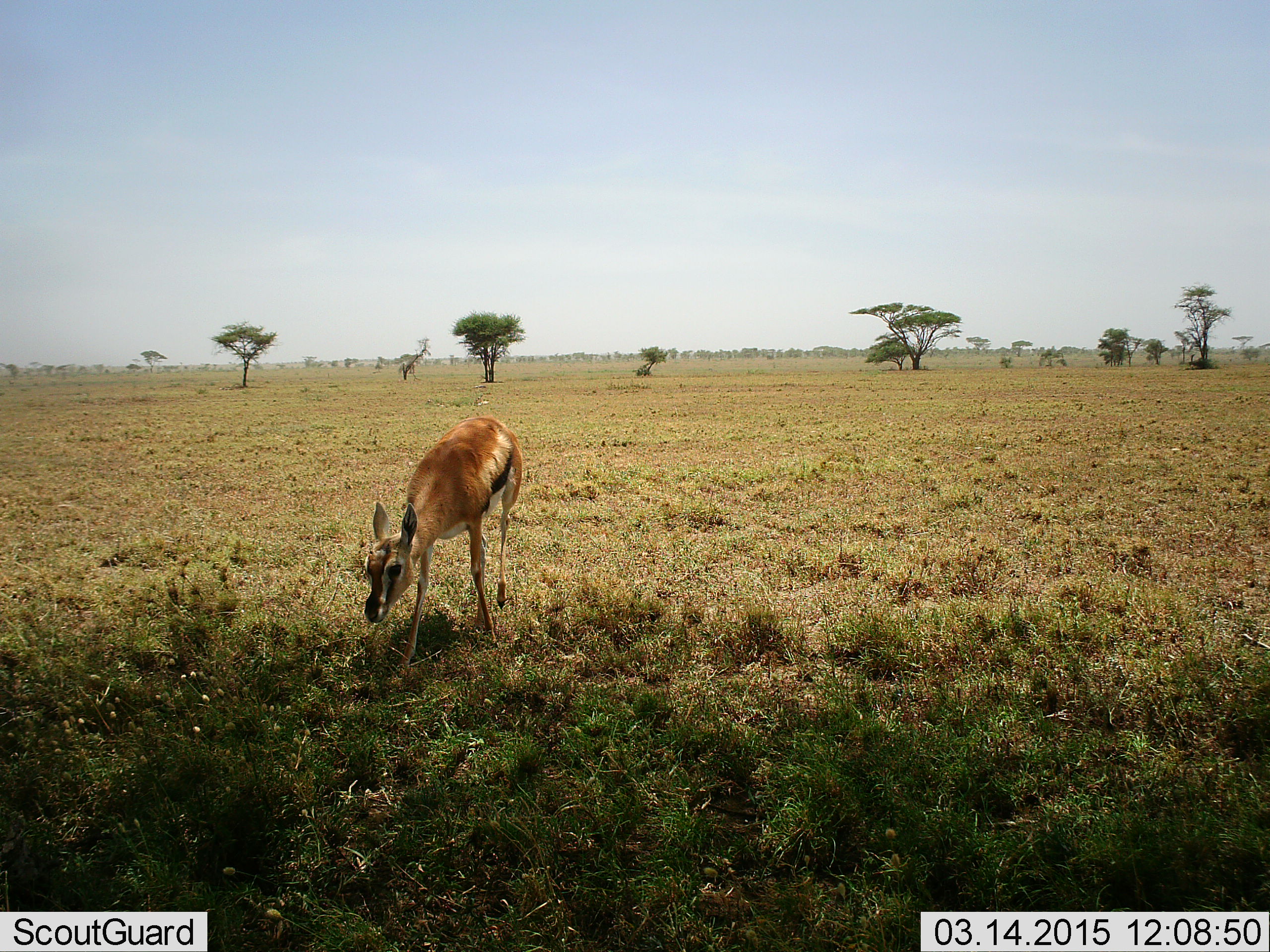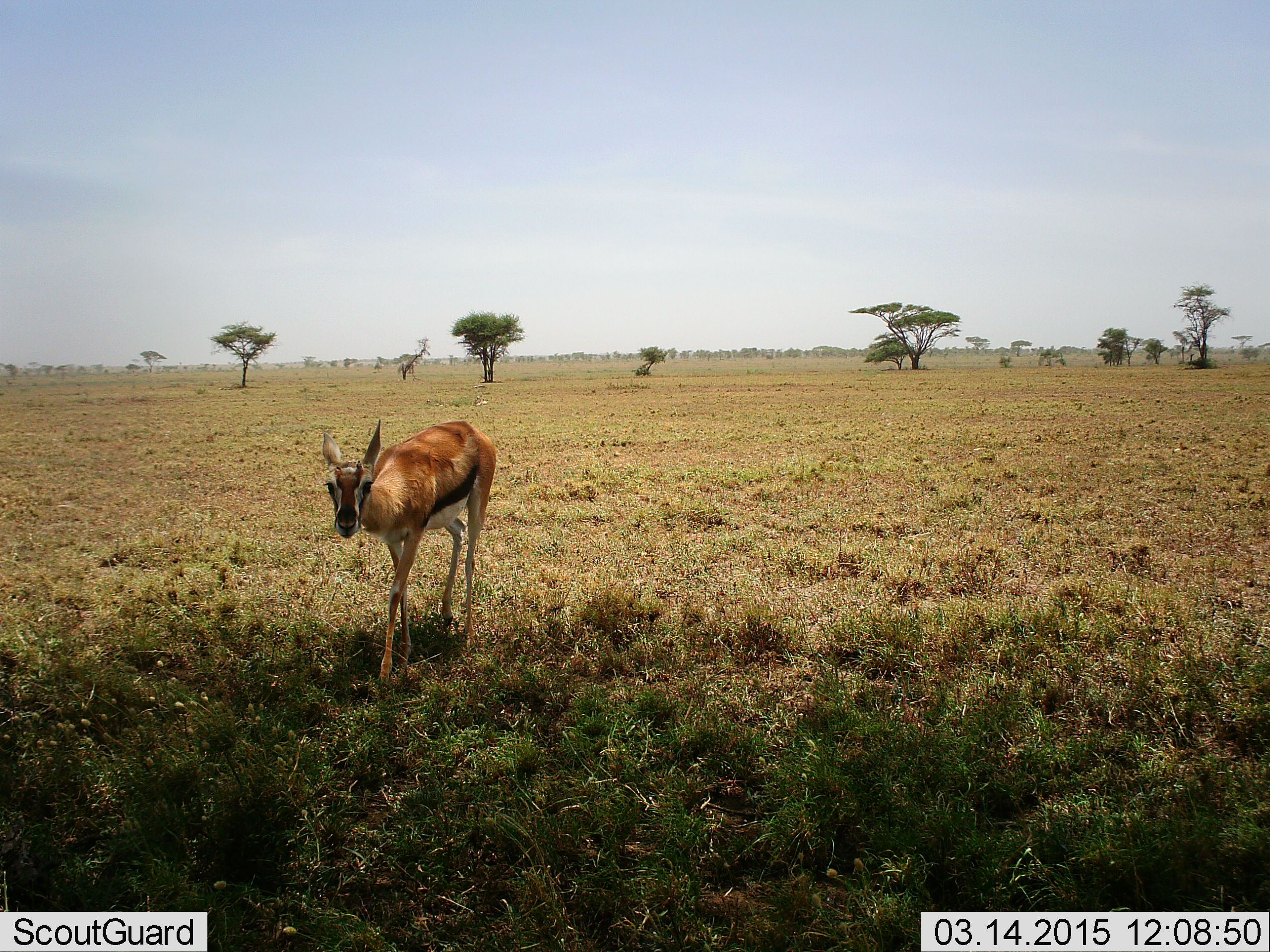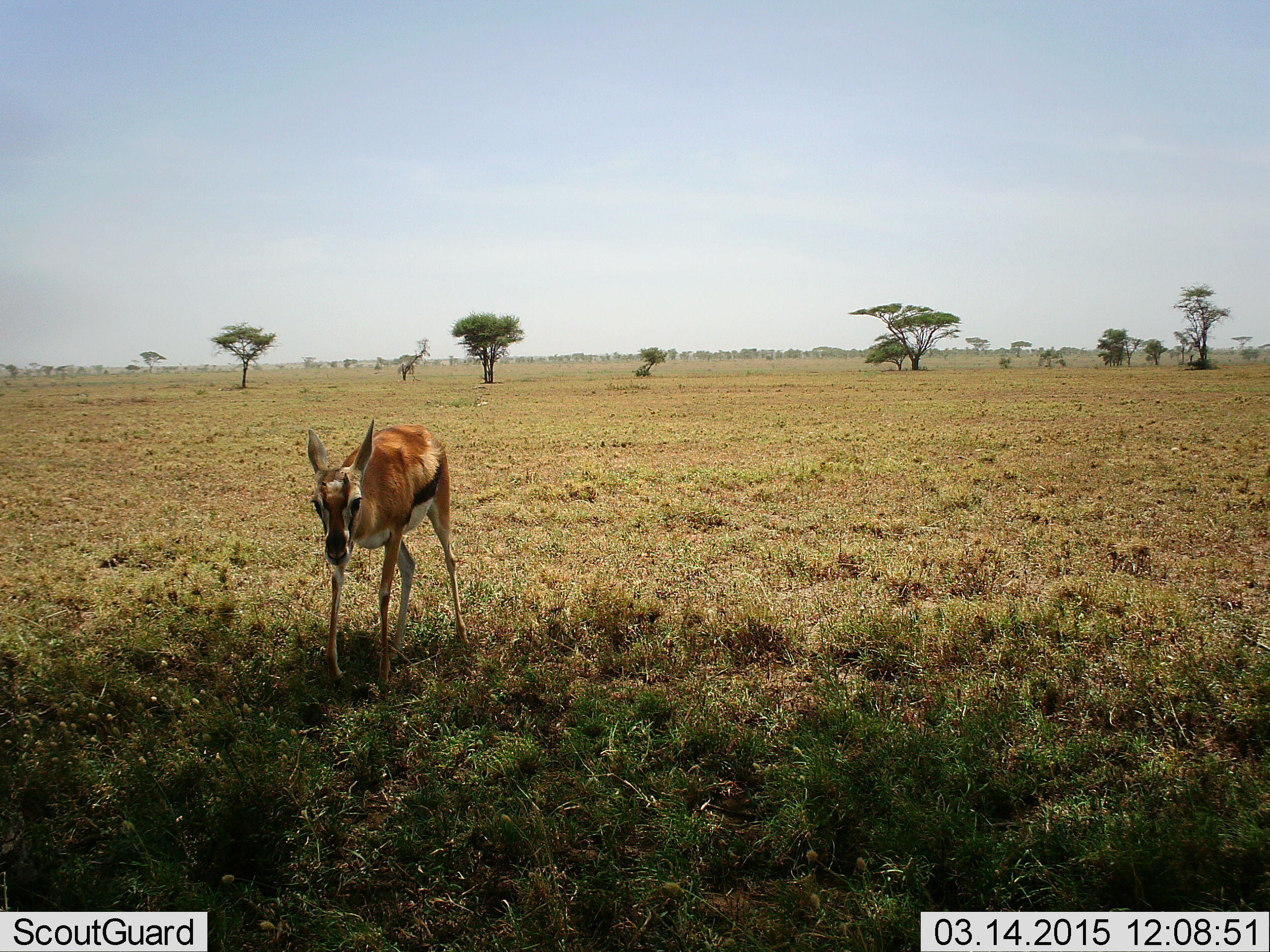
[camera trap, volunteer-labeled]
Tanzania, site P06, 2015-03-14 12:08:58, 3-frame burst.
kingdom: Animalia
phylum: Chordata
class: Mammalia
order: Artiodactyla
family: Bovidae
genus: Eudorcas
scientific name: Eudorcas thomsonii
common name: thomson's gazelle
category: gazellethomsons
Gazellethomsons (thomson's gazelle) (Eudorcas thomsonii), count 1. Behavior (volunteer vote fractions): standing 0%, resting 0%, moving 100%, interacting 0%. Young present (vote fraction): 10%. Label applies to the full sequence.